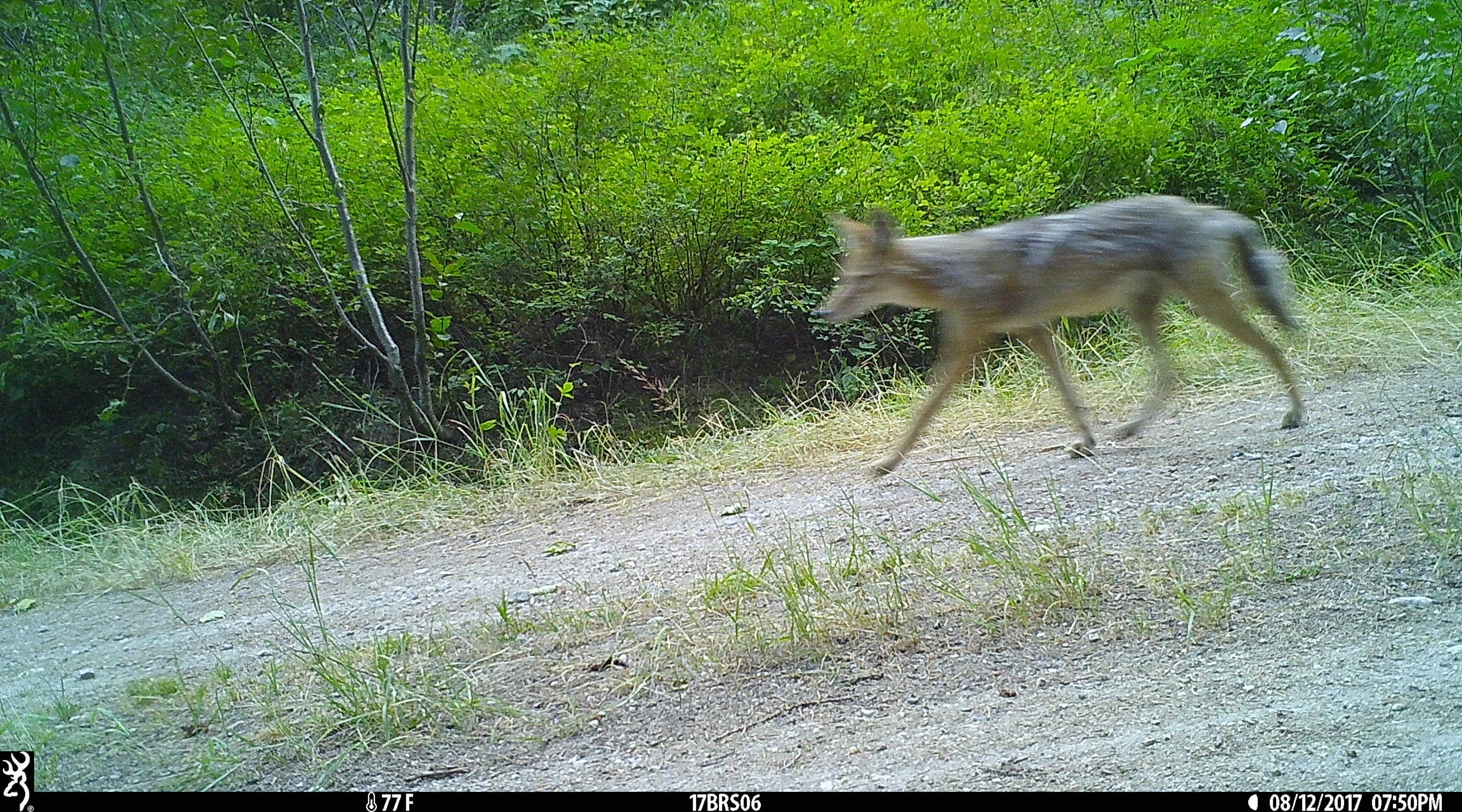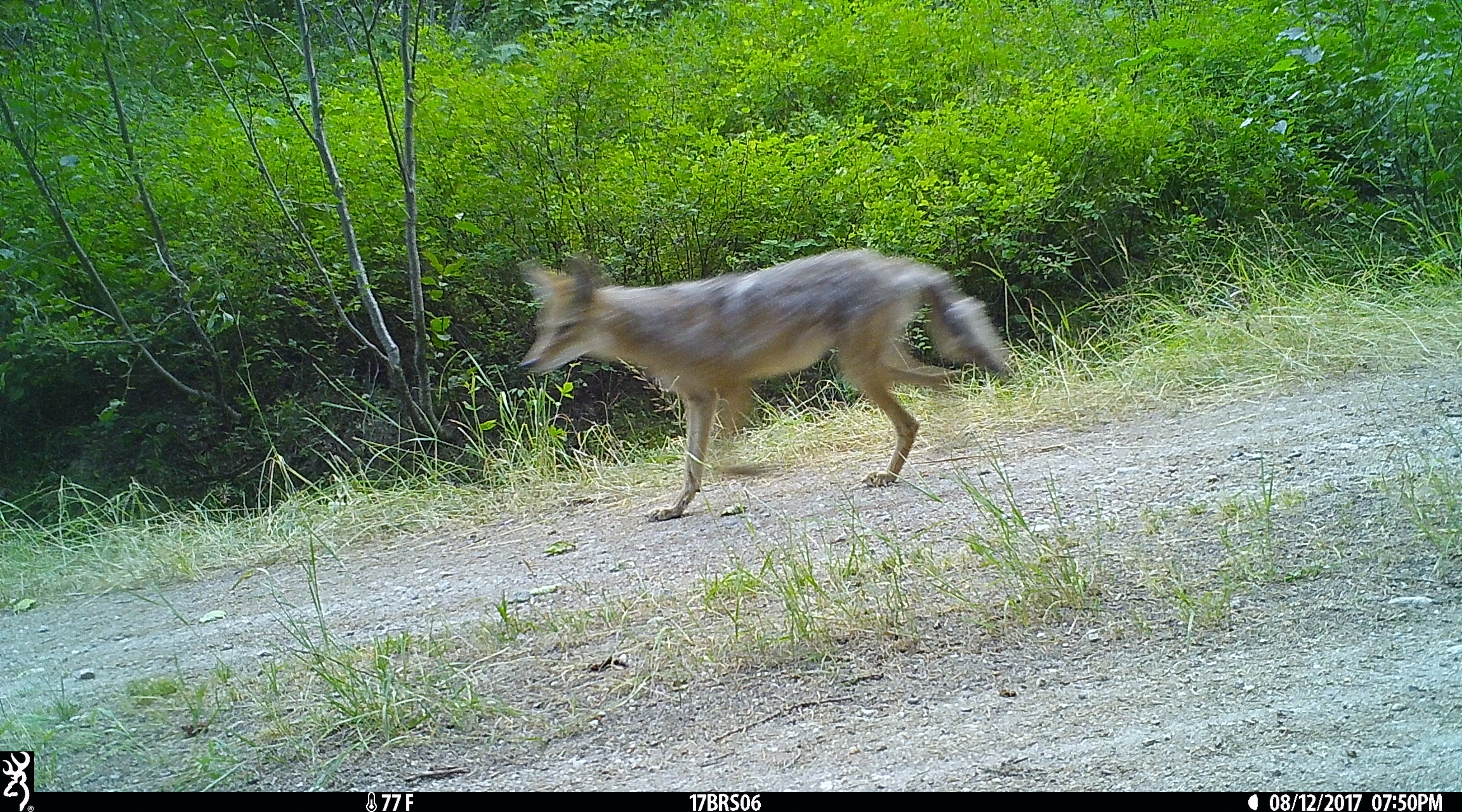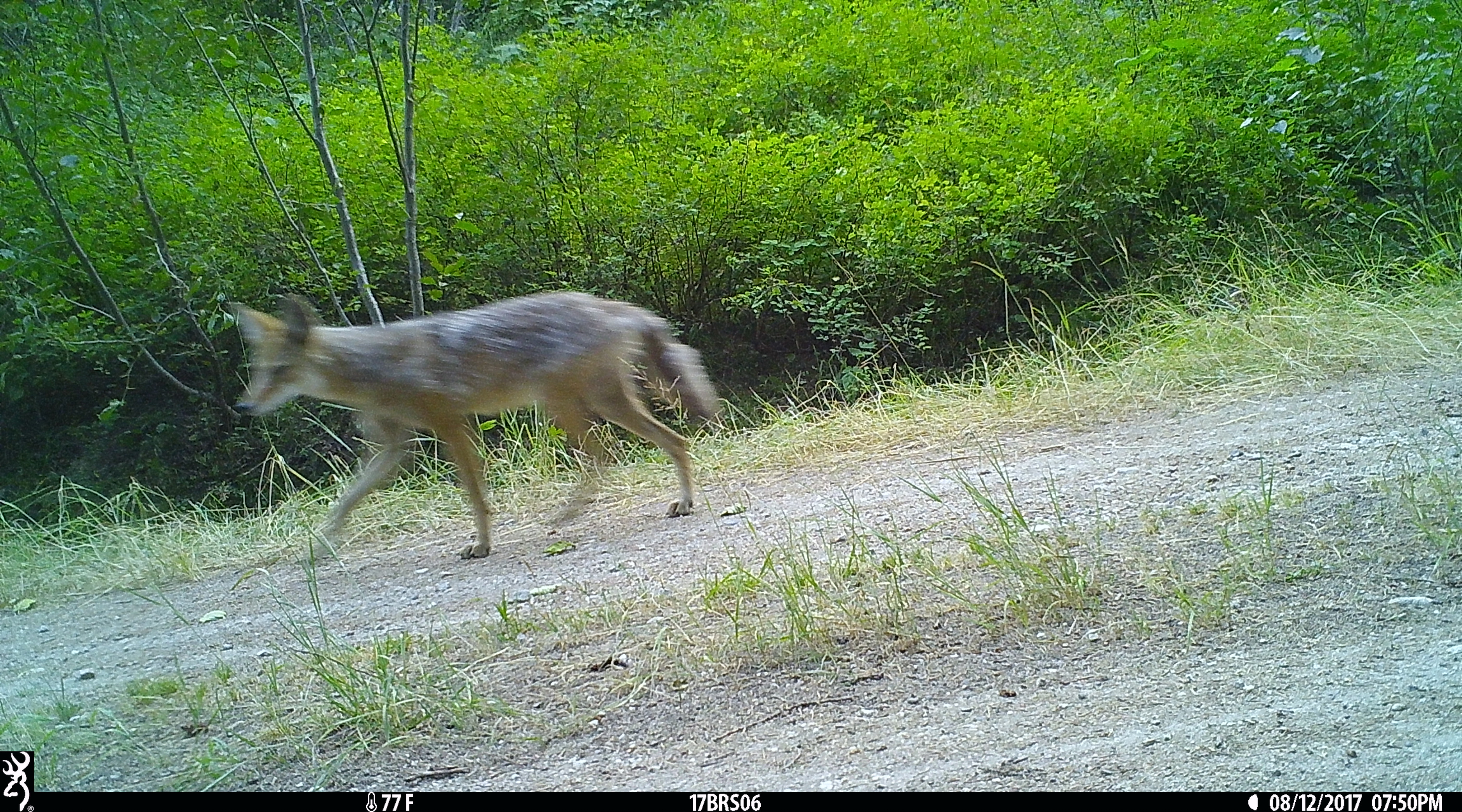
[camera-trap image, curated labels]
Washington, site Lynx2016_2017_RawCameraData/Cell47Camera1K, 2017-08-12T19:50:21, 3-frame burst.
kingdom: Animalia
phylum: Chordata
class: Mammalia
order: Carnivora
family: Canidae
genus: Canis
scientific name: Canis latrans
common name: coyote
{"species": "Canis latrans (coyote)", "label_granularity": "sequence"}